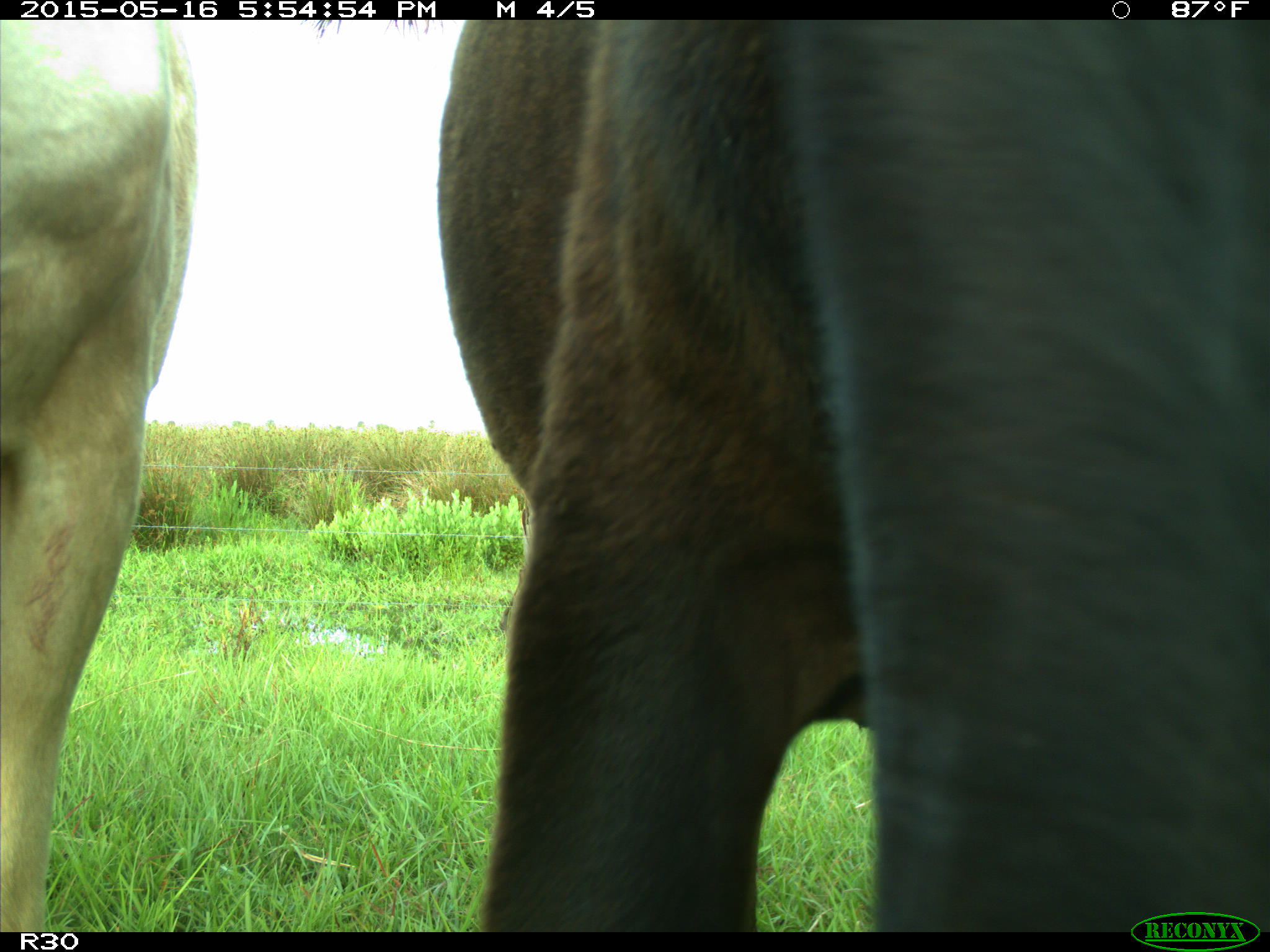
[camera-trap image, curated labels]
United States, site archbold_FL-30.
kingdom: Animalia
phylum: Chordata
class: Mammalia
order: Artiodactyla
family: Bovidae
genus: Bos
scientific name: Bos taurus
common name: domestic cow